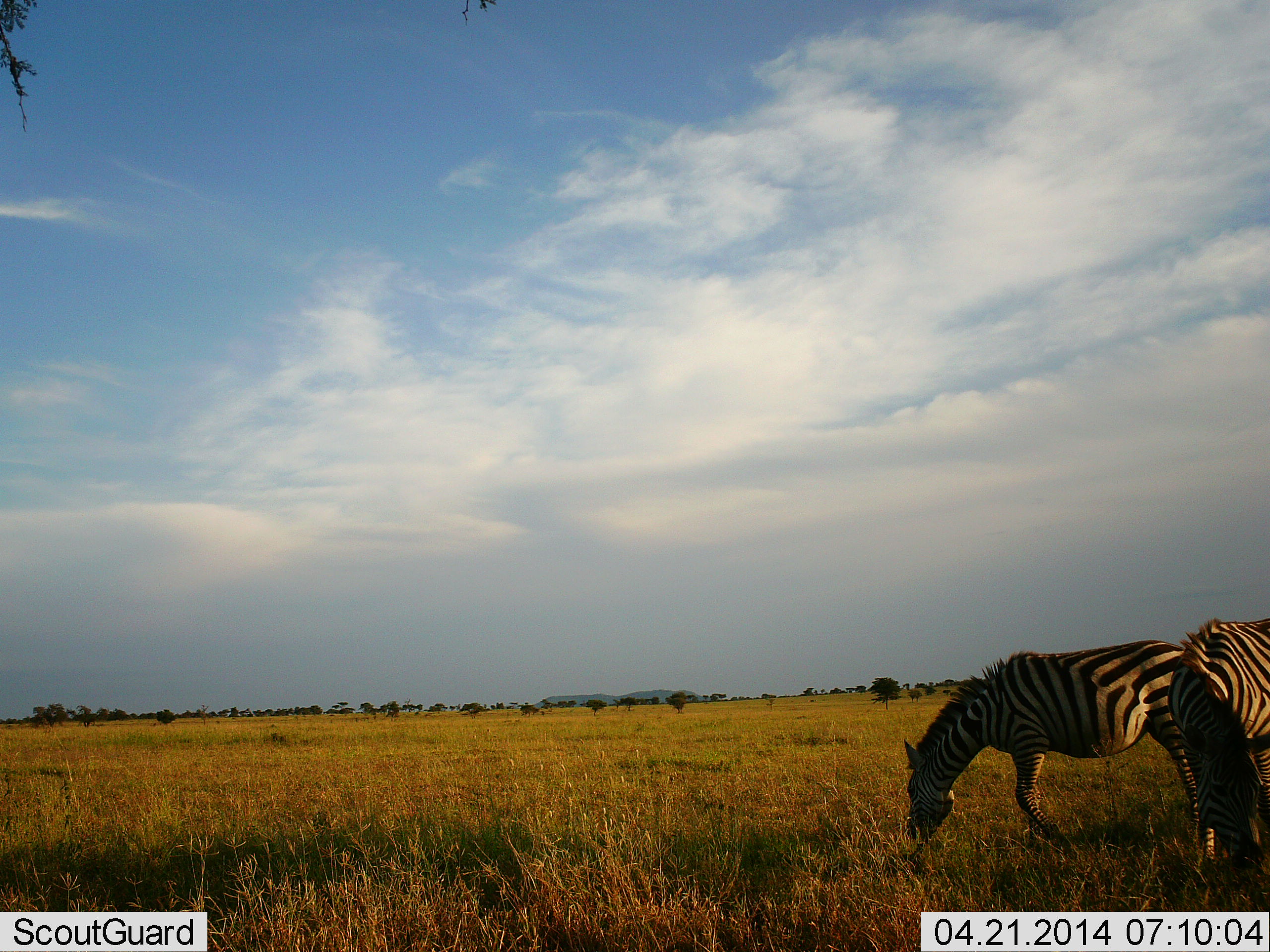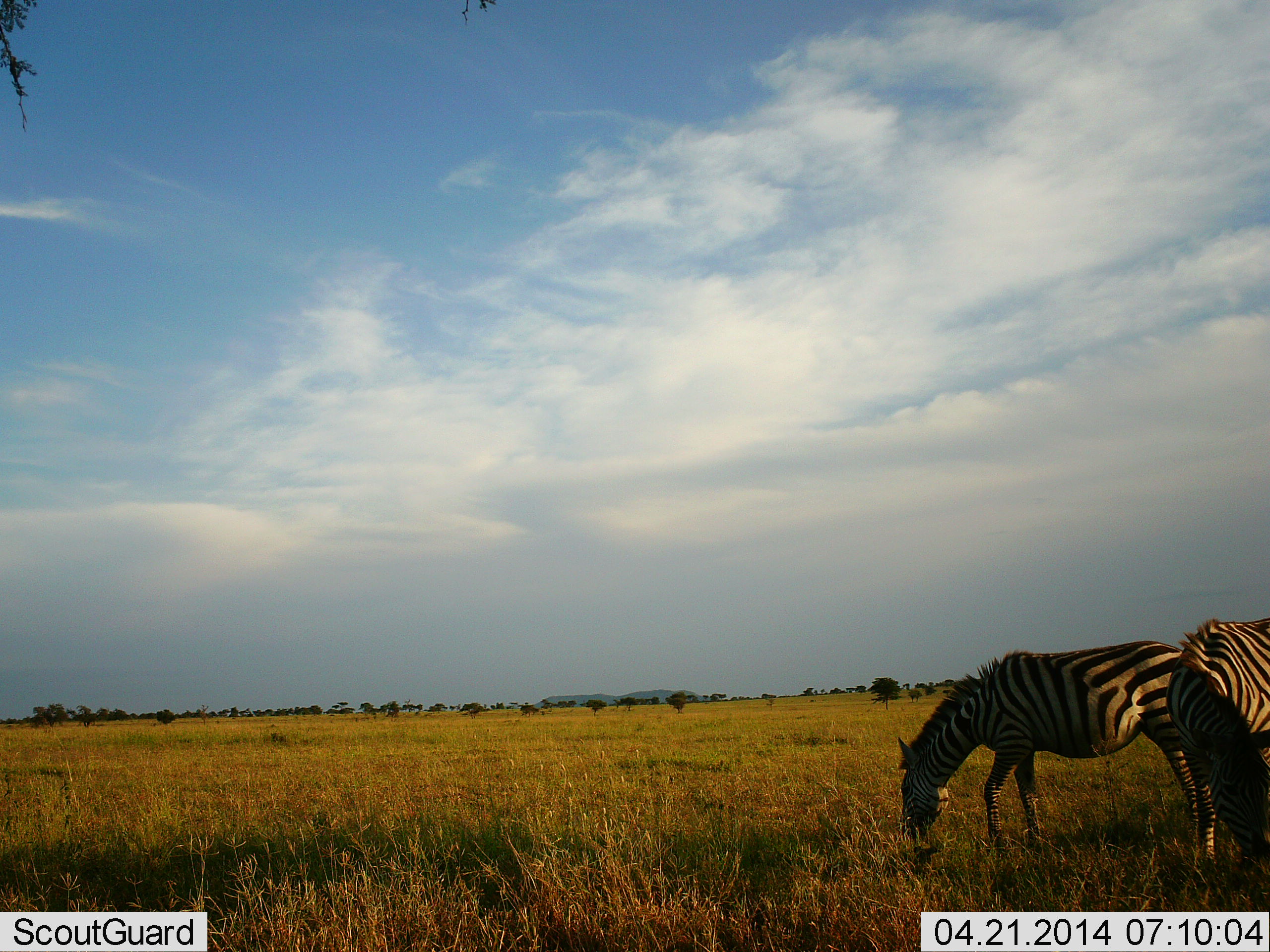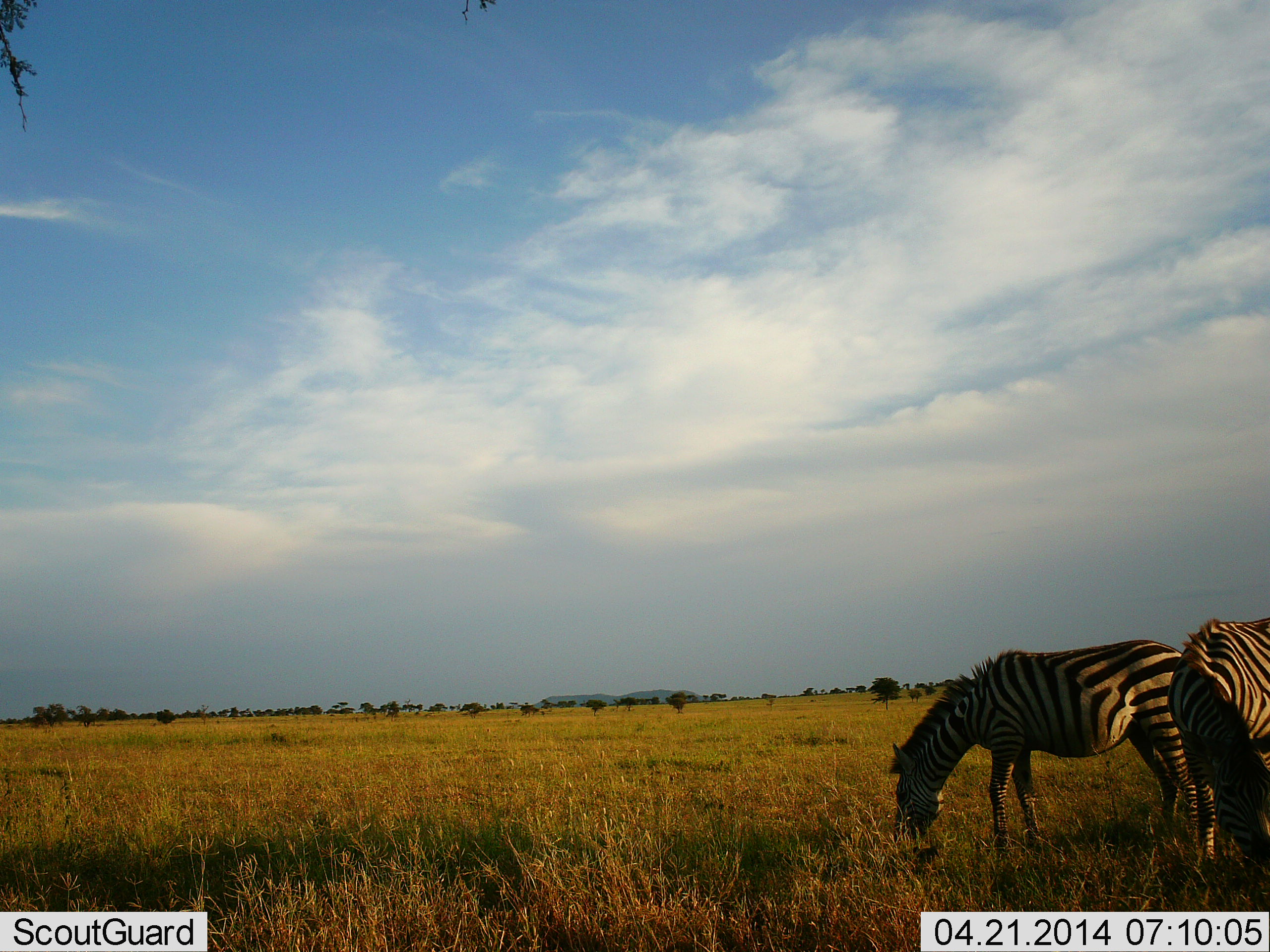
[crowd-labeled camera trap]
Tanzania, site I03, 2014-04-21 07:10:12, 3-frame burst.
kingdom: Animalia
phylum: Chordata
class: Mammalia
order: Perissodactyla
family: Equidae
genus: Equus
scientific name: Equus quagga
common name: plains zebra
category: zebra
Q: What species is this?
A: Zebra (plains zebra) (Equus quagga).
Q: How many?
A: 2.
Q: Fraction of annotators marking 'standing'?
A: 30%.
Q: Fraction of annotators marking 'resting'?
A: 10%.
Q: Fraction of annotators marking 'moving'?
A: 0%.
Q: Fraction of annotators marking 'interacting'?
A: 0%.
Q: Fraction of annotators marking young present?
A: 0%.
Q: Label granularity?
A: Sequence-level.